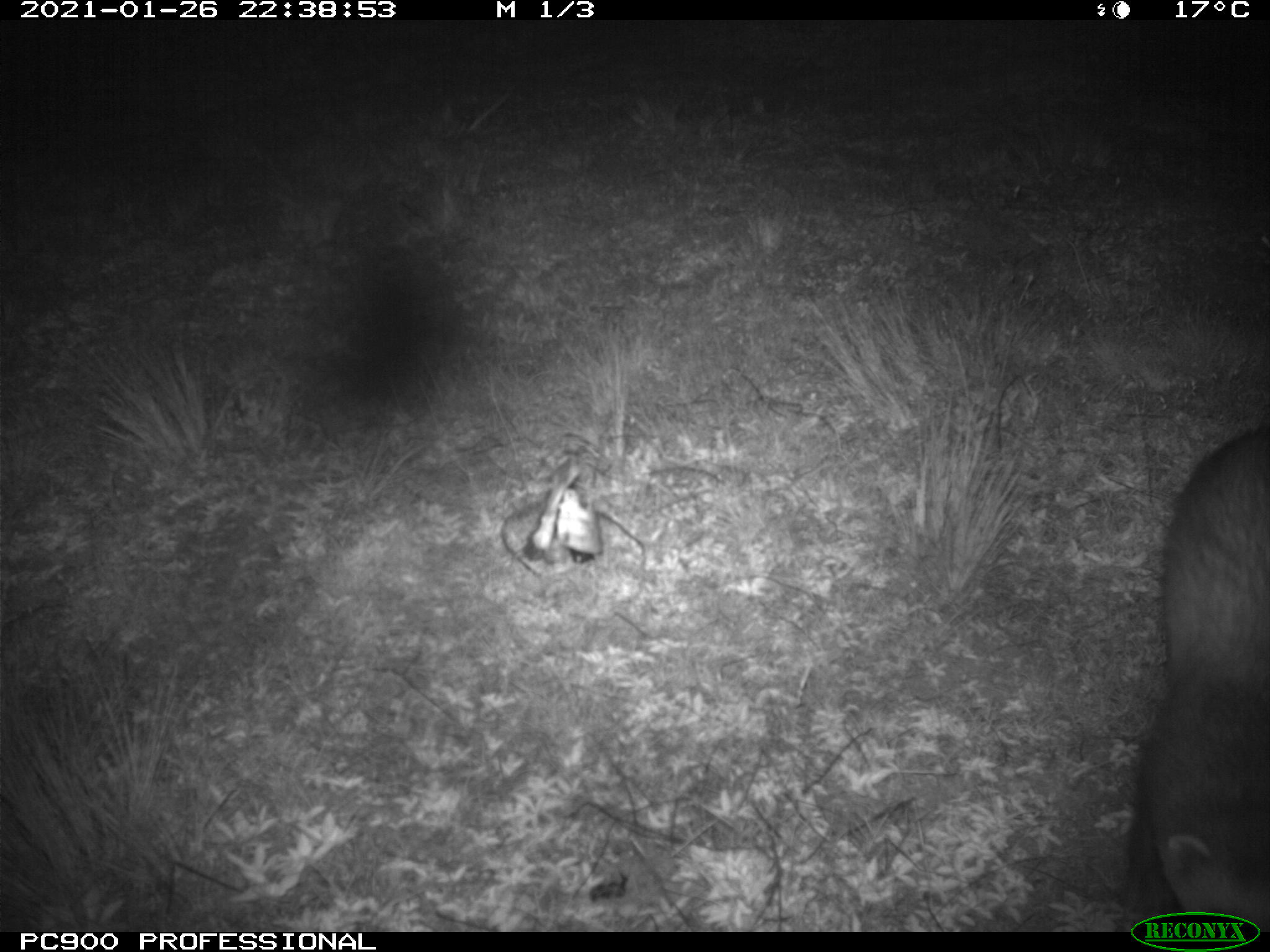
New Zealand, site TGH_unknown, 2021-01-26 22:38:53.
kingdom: Animalia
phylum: Chordata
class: Mammalia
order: Carnivora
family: Mustelidae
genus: Mustela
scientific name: Mustela furo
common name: ferret